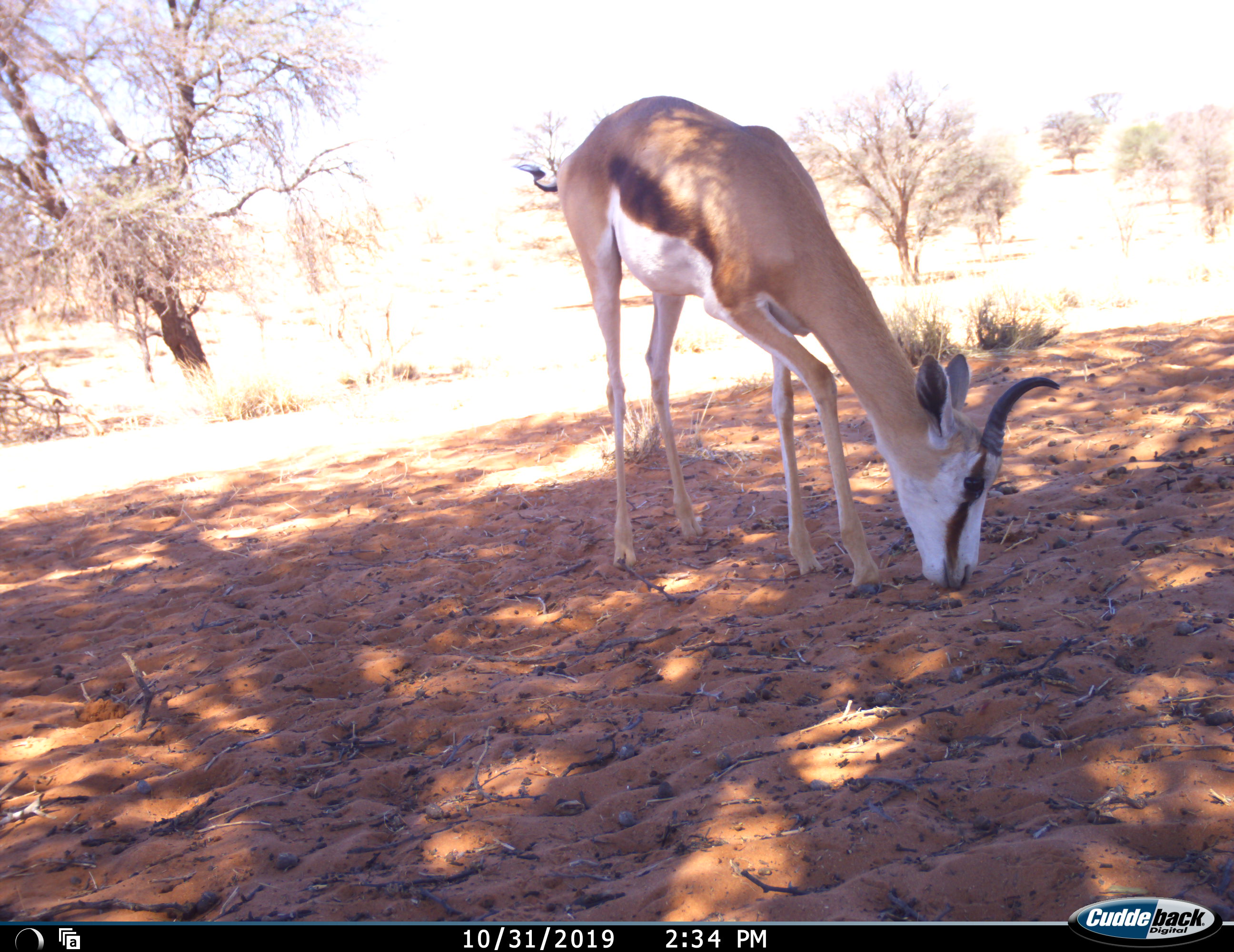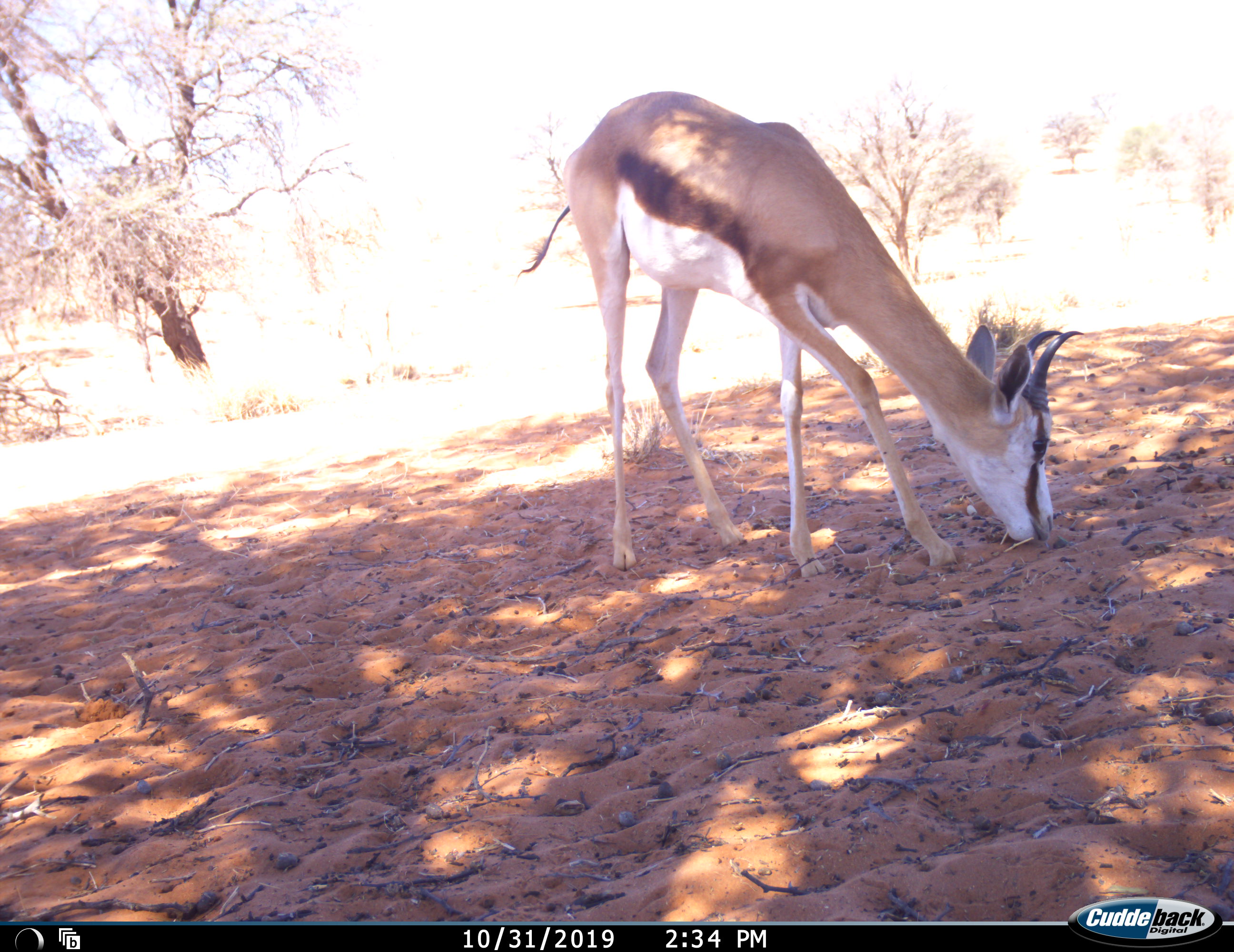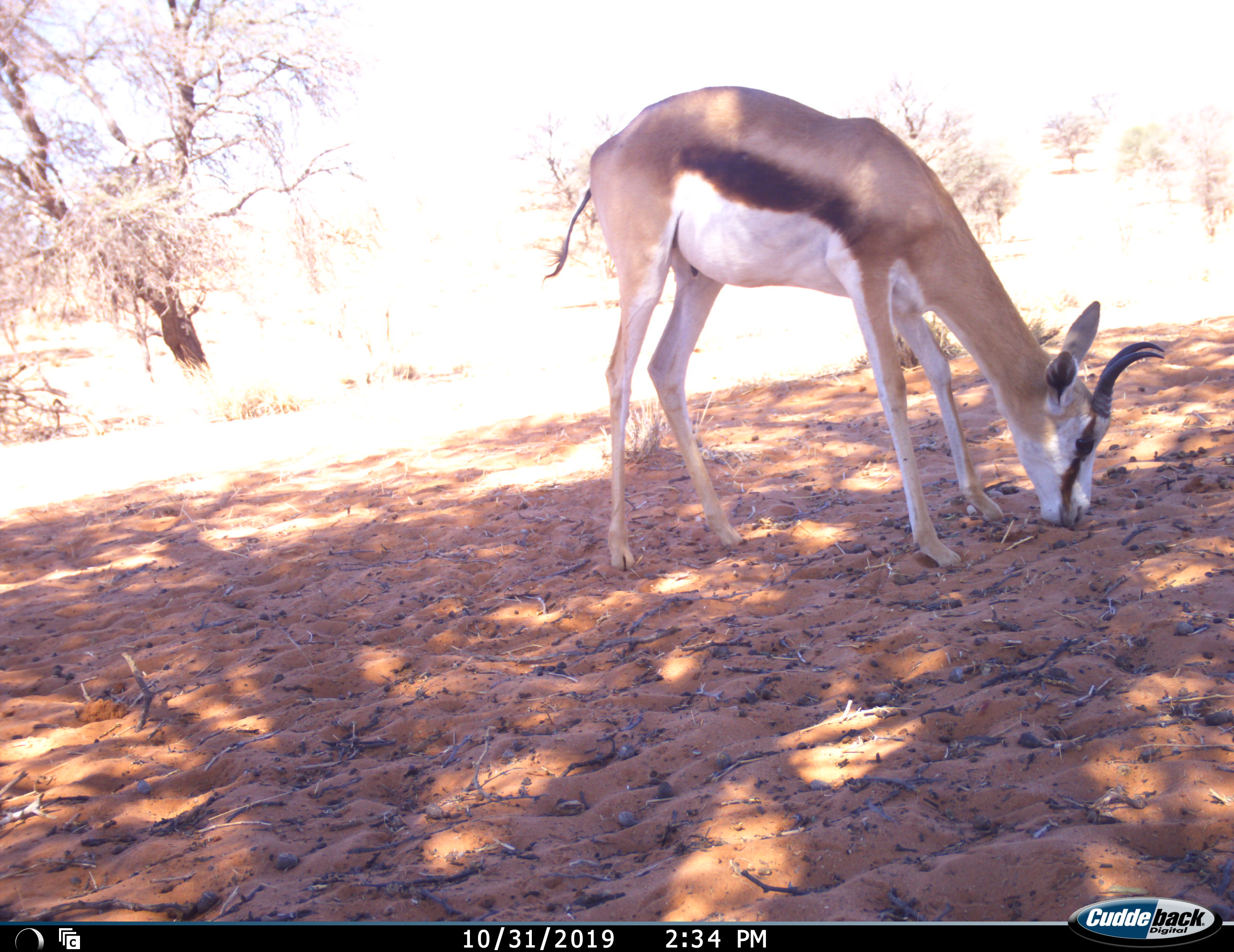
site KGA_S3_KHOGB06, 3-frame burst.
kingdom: Animalia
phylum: Chordata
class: Mammalia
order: Artiodactyla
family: Bovidae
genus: Antidorcas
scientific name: Antidorcas marsupialis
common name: springbok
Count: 1.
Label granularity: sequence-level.